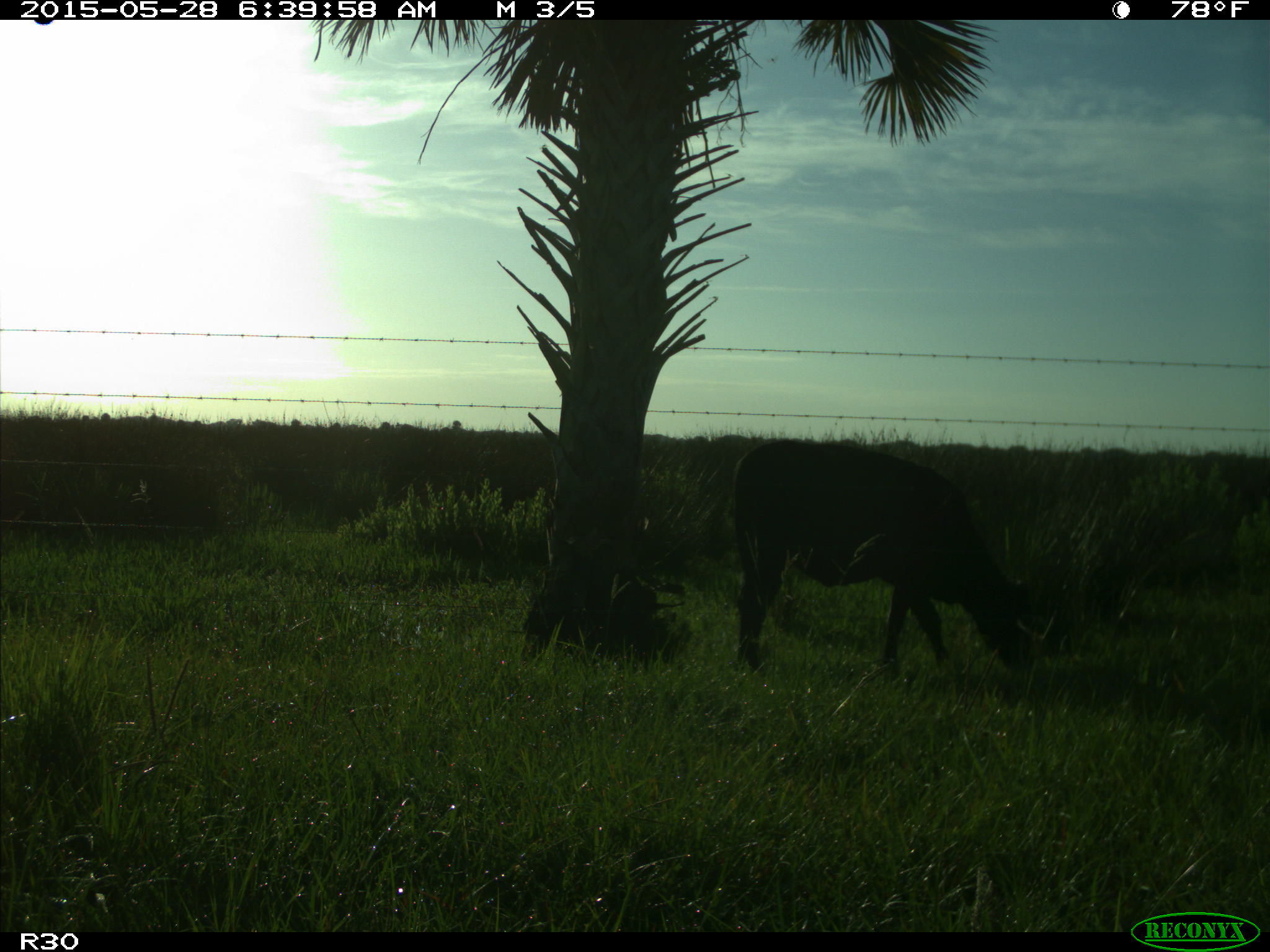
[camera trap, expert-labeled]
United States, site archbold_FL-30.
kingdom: Animalia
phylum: Chordata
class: Mammalia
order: Artiodactyla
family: Bovidae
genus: Bos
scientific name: Bos taurus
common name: domestic cow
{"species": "Bos taurus (domestic cow)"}